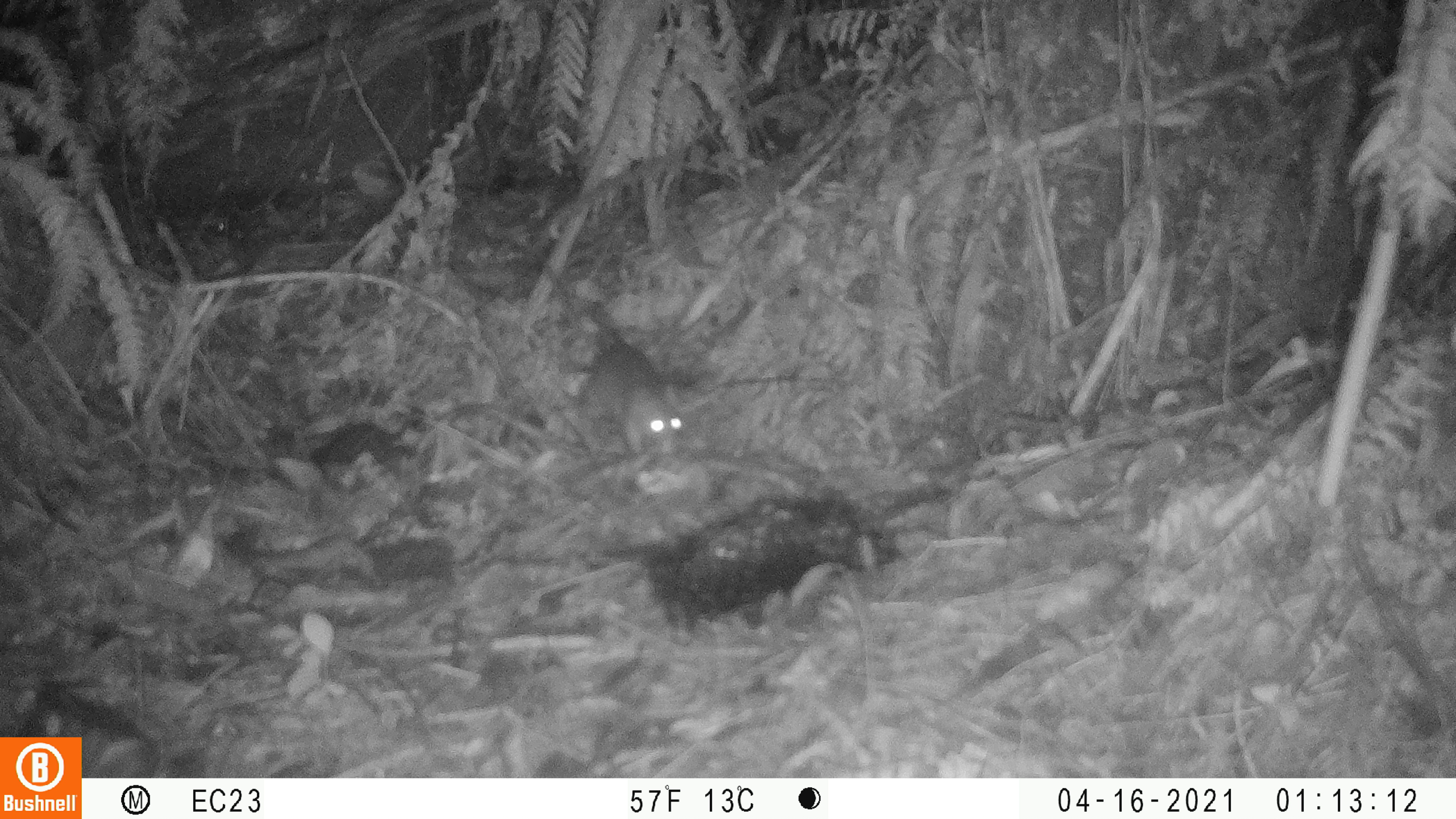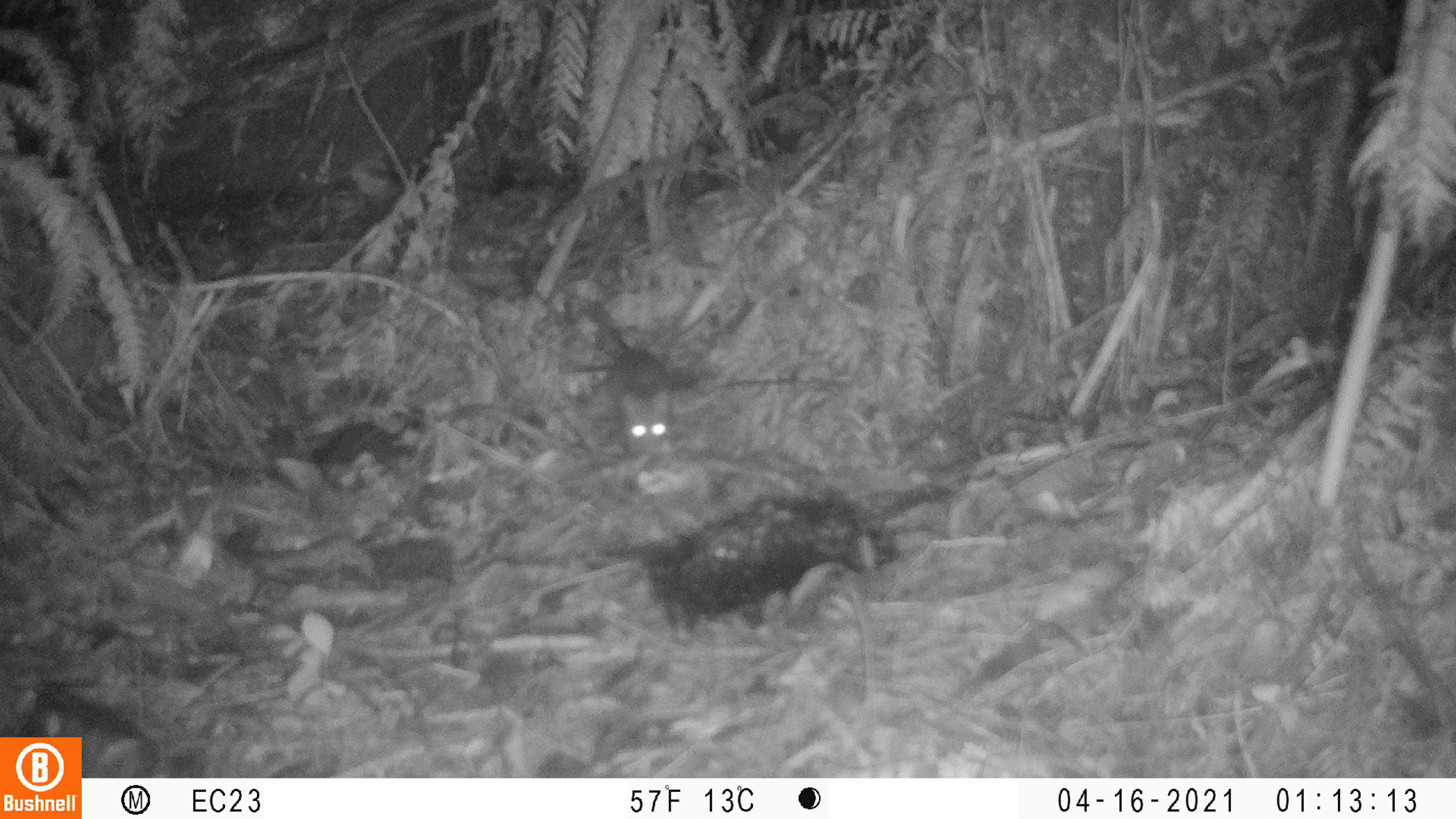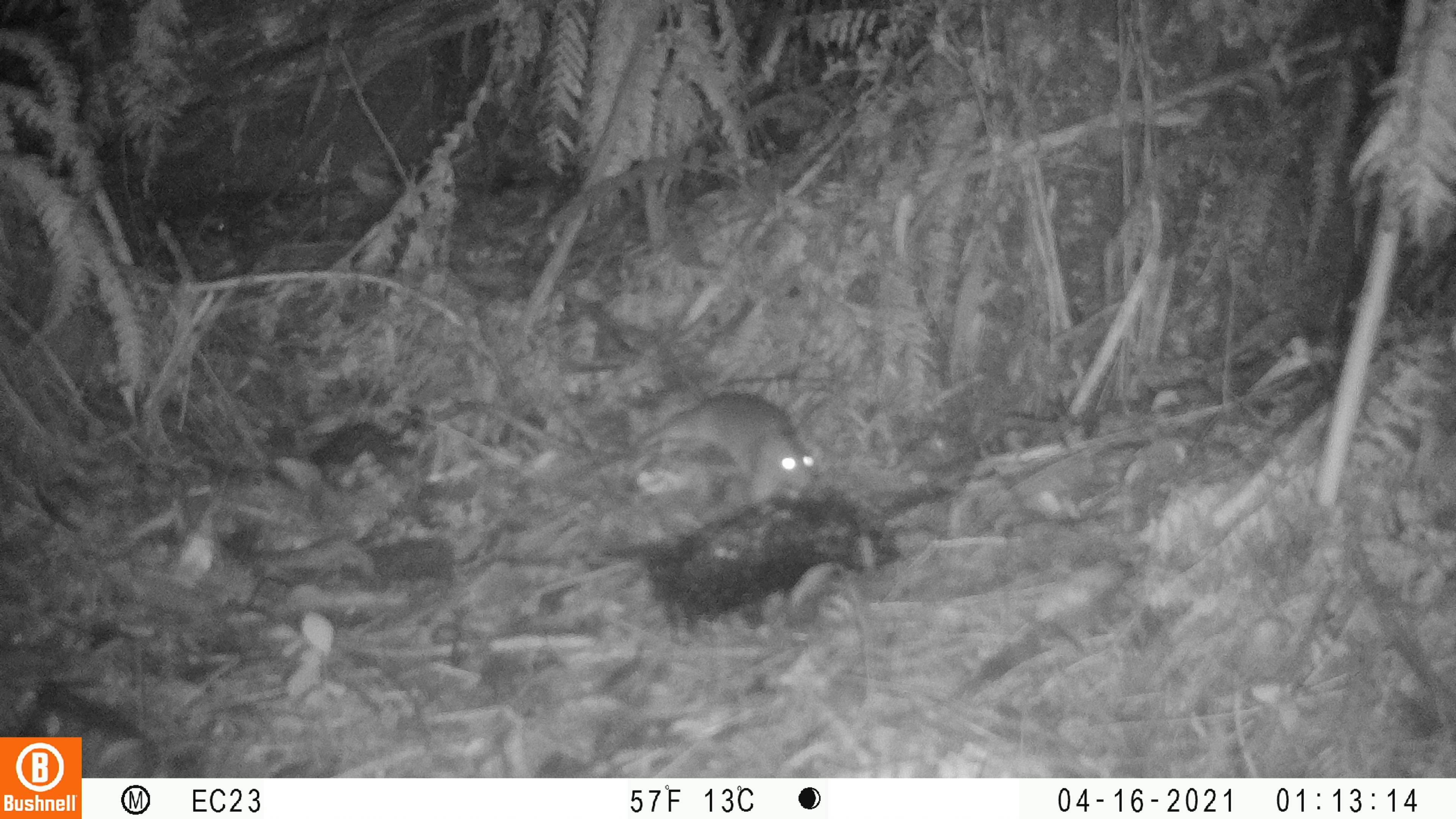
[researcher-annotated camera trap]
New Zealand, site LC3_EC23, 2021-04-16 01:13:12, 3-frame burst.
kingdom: Animalia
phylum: Chordata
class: Mammalia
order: Rodentia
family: Muridae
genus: Rattus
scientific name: Rattus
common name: rat